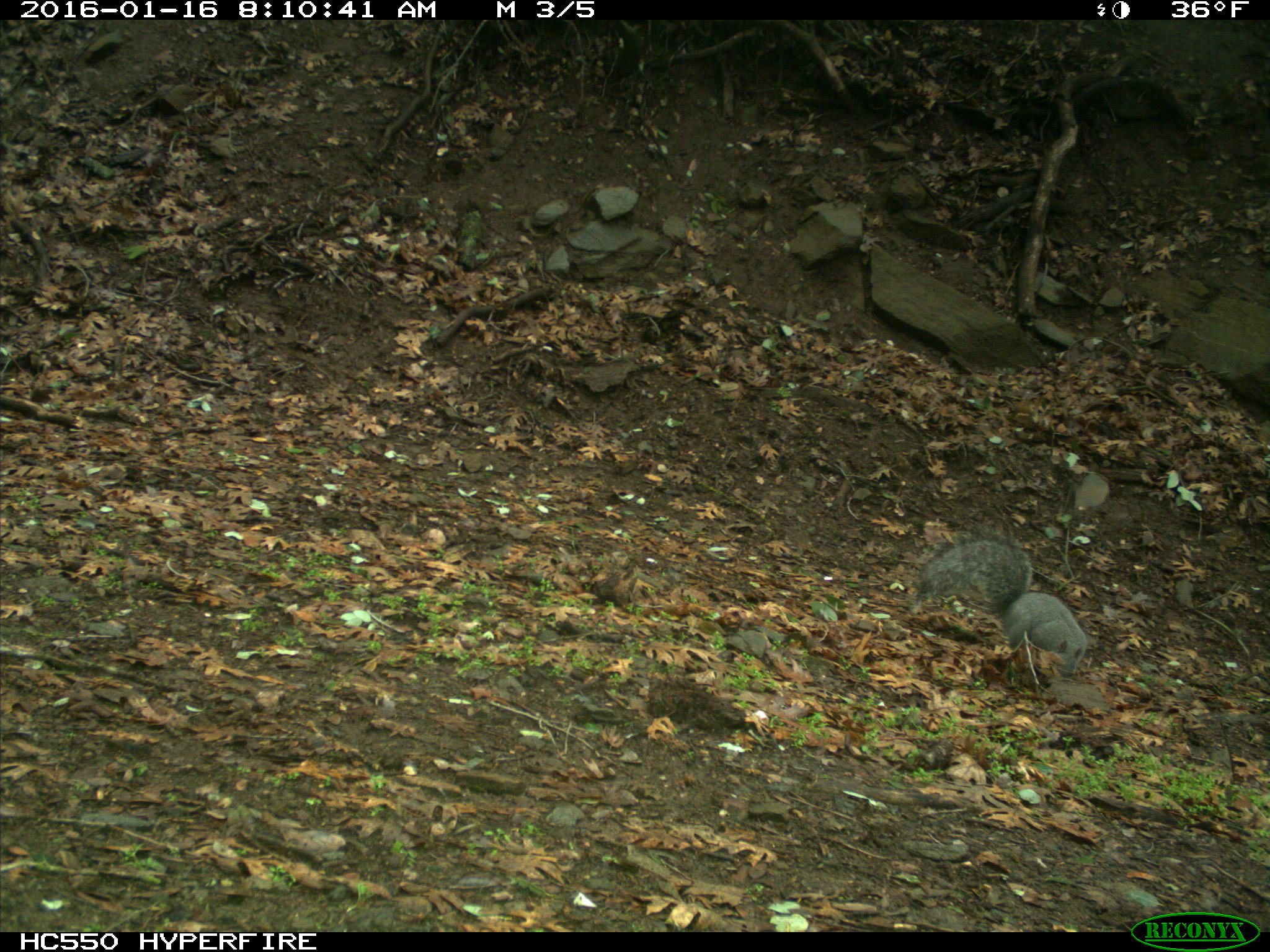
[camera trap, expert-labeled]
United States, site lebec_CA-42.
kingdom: Animalia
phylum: Chordata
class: Mammalia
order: Rodentia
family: Sciuridae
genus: Sciurus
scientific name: Sciurus carolinensis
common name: eastern gray squirrel